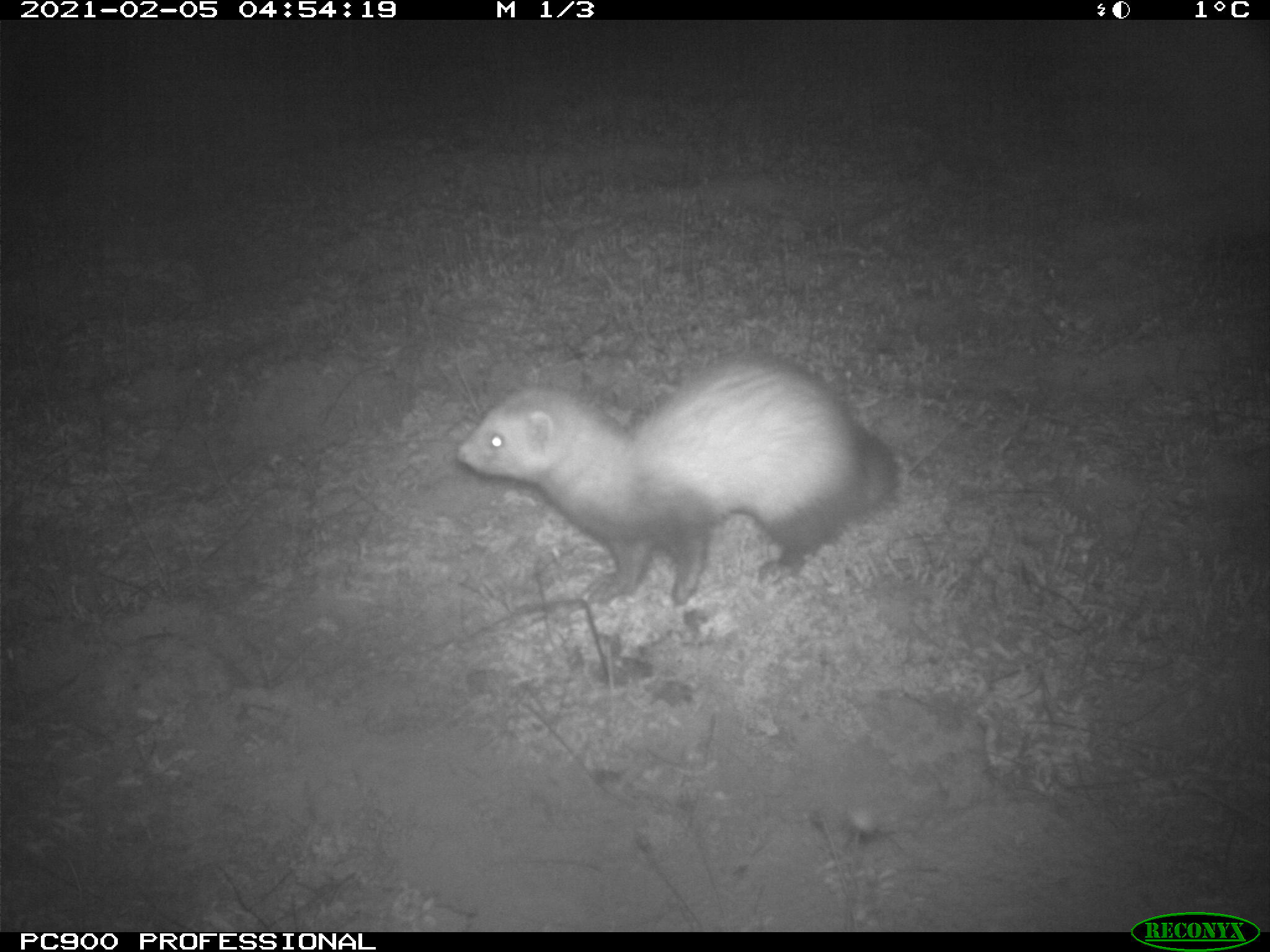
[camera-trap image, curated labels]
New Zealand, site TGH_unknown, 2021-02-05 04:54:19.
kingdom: Animalia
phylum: Chordata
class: Mammalia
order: Carnivora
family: Mustelidae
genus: Mustela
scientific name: Mustela furo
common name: ferret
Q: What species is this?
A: Ferret (Mustela furo).